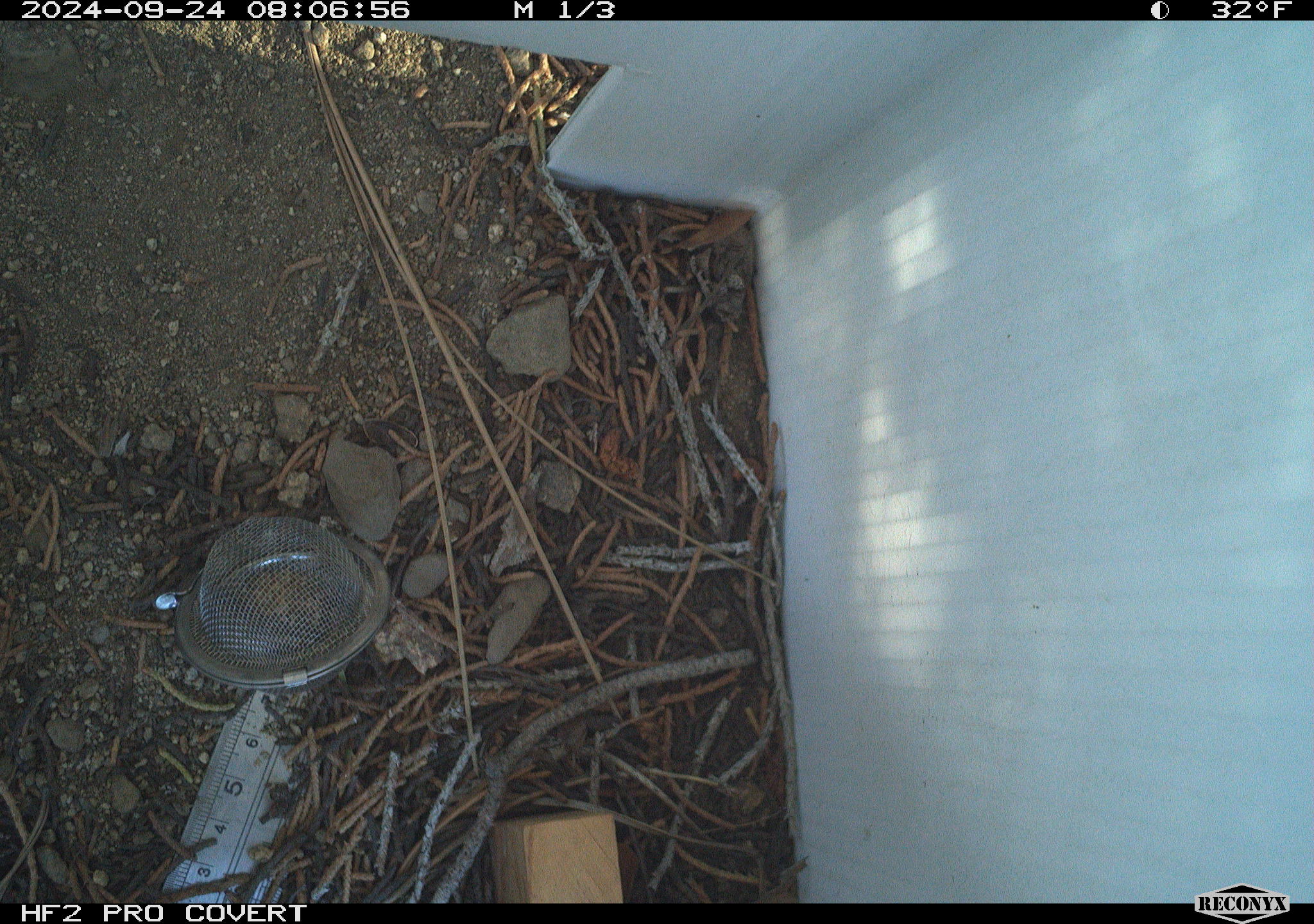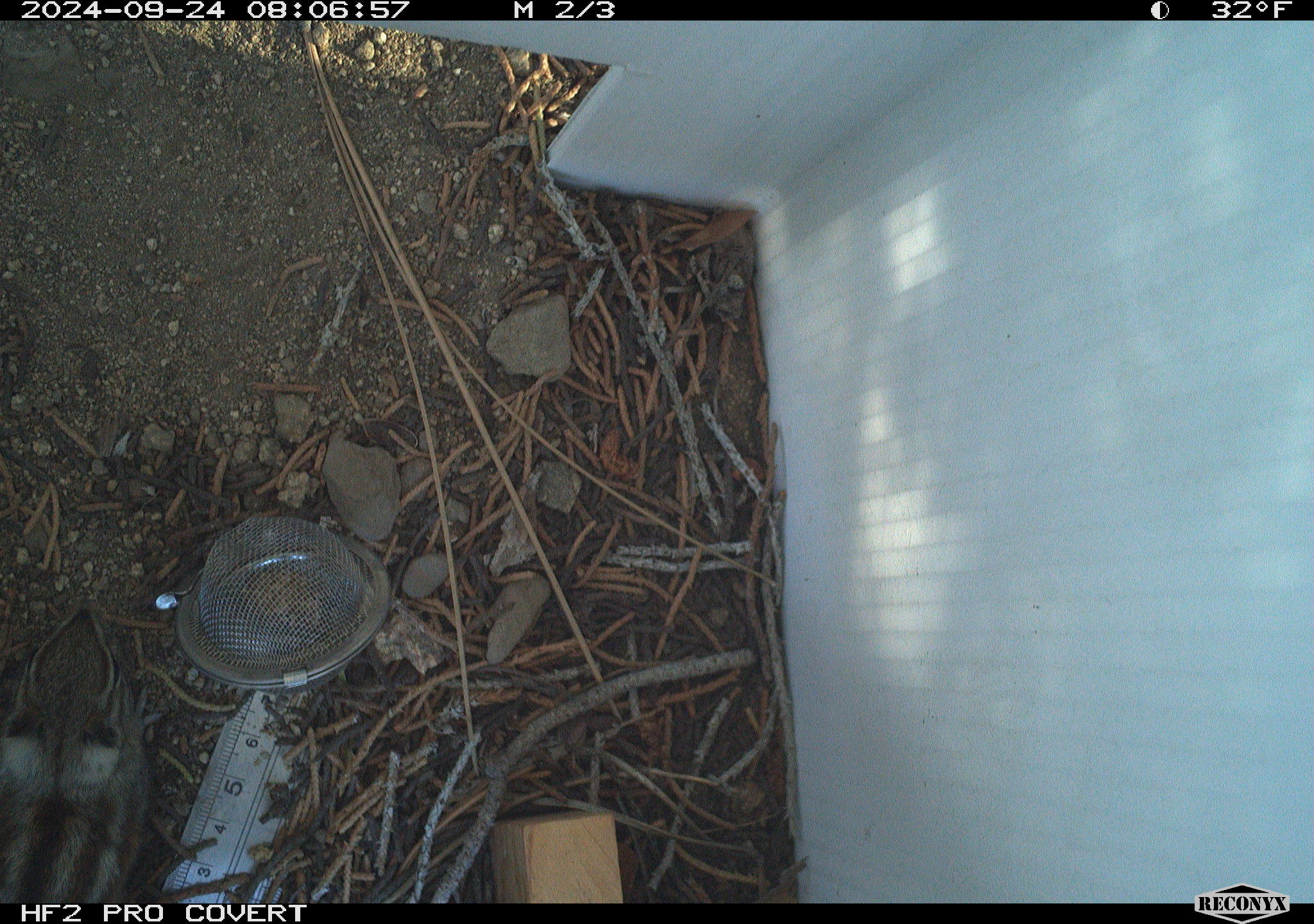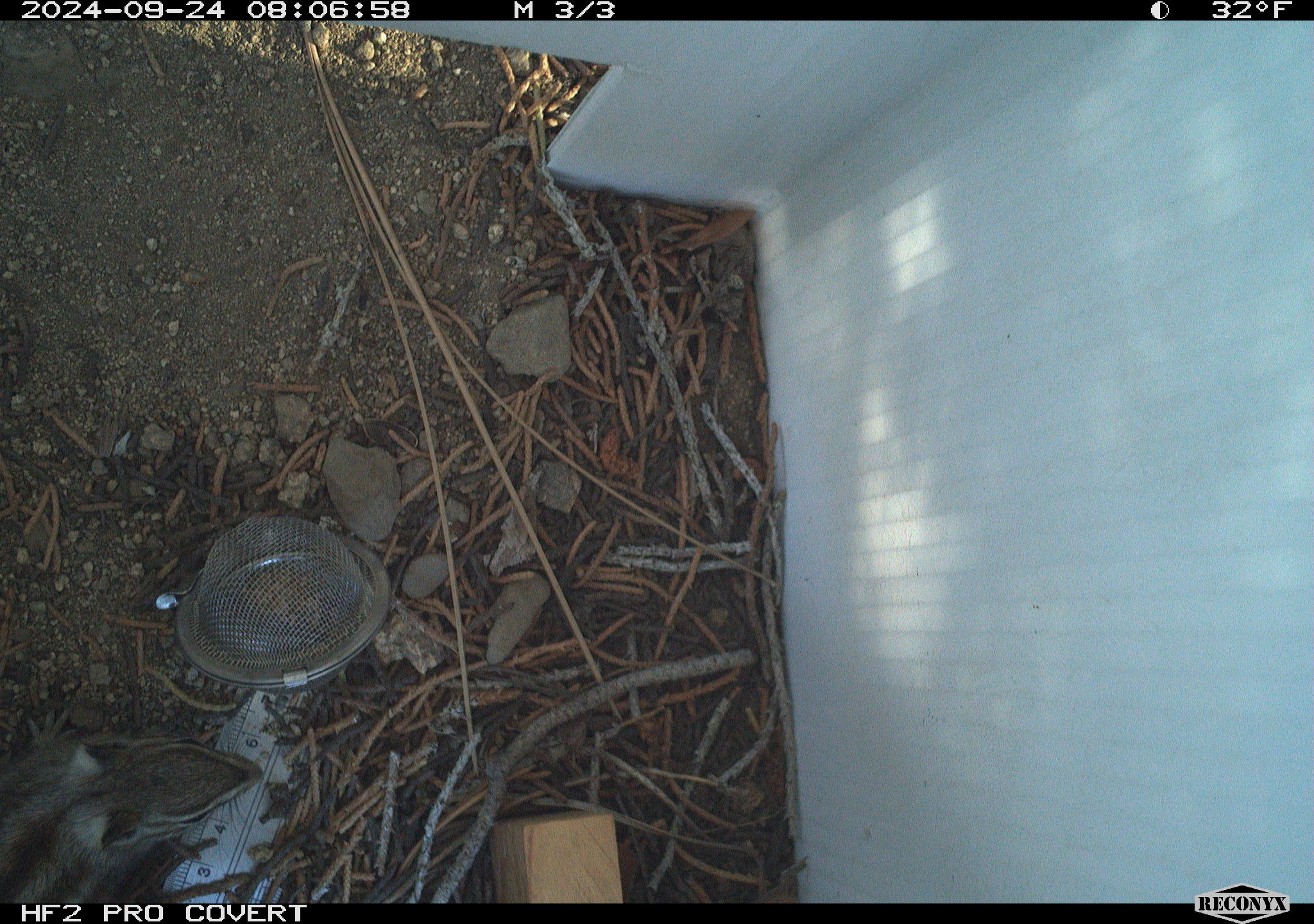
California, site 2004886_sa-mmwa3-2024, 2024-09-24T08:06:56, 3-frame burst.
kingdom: Animalia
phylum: Chordata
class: Mammalia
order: Rodentia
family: Sciuridae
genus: Neotamias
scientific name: Neotamias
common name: western chipmunks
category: neotamias species